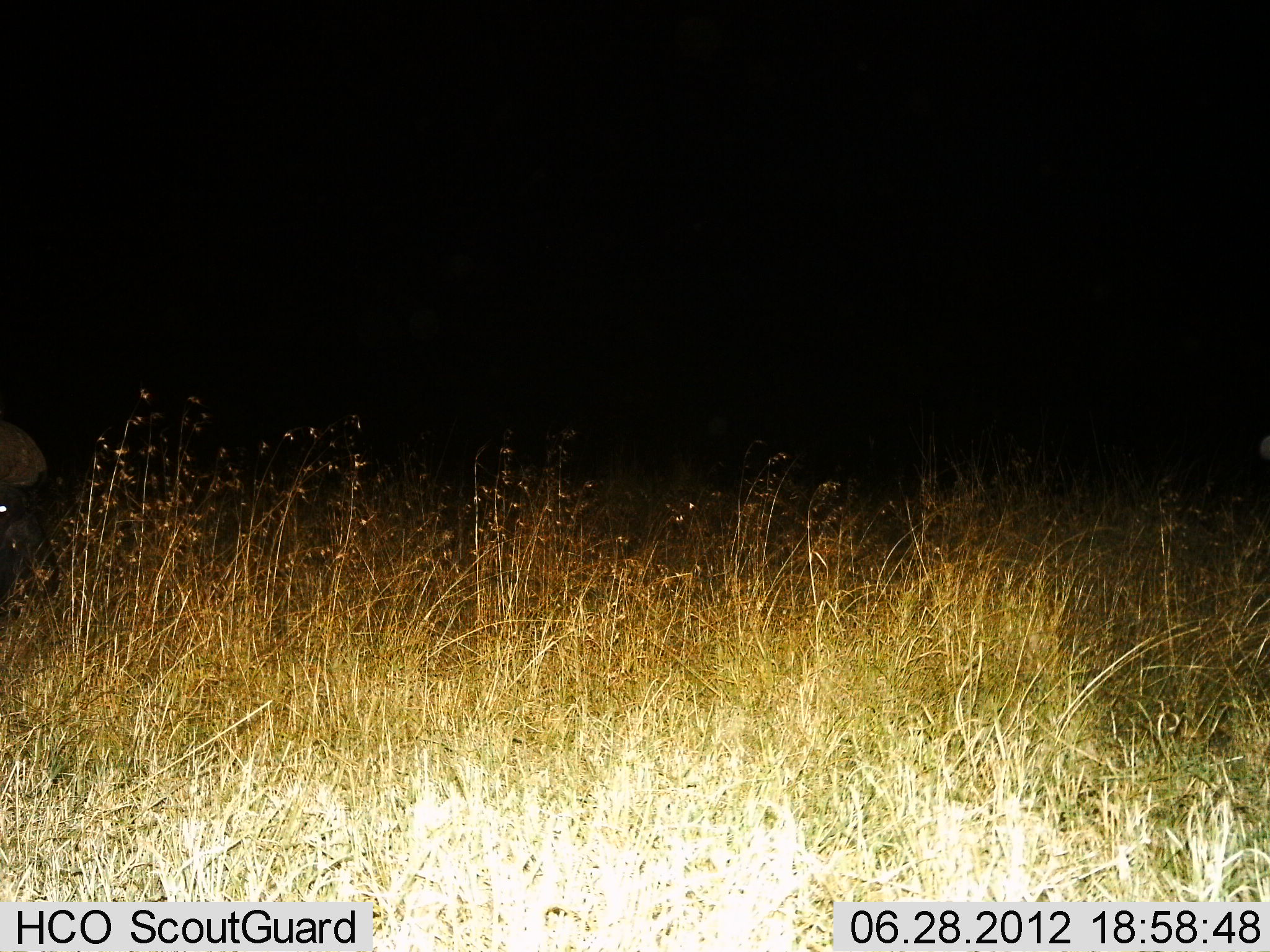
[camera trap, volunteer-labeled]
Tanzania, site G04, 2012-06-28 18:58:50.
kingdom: Animalia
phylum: Chordata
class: Mammalia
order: Artiodactyla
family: Bovidae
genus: Syncerus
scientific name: Syncerus caffer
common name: cape buffalo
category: buffalo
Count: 1.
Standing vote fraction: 67%.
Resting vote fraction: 0%.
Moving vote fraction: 0%.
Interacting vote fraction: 0%.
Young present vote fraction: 0%.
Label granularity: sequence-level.